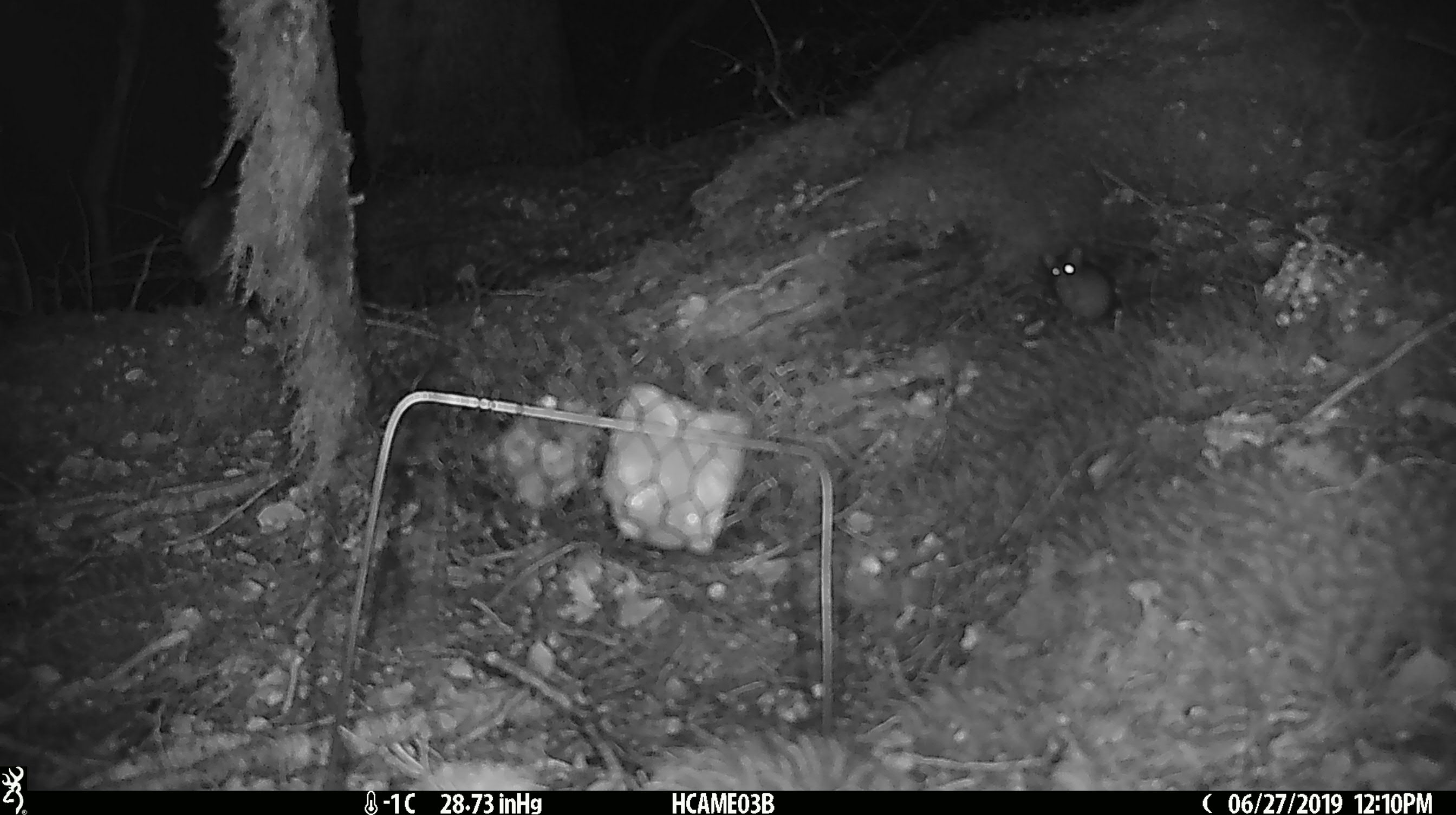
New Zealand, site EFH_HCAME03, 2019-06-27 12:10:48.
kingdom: Animalia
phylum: Chordata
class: Mammalia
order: Rodentia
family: Muridae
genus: Mus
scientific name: Mus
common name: mouse